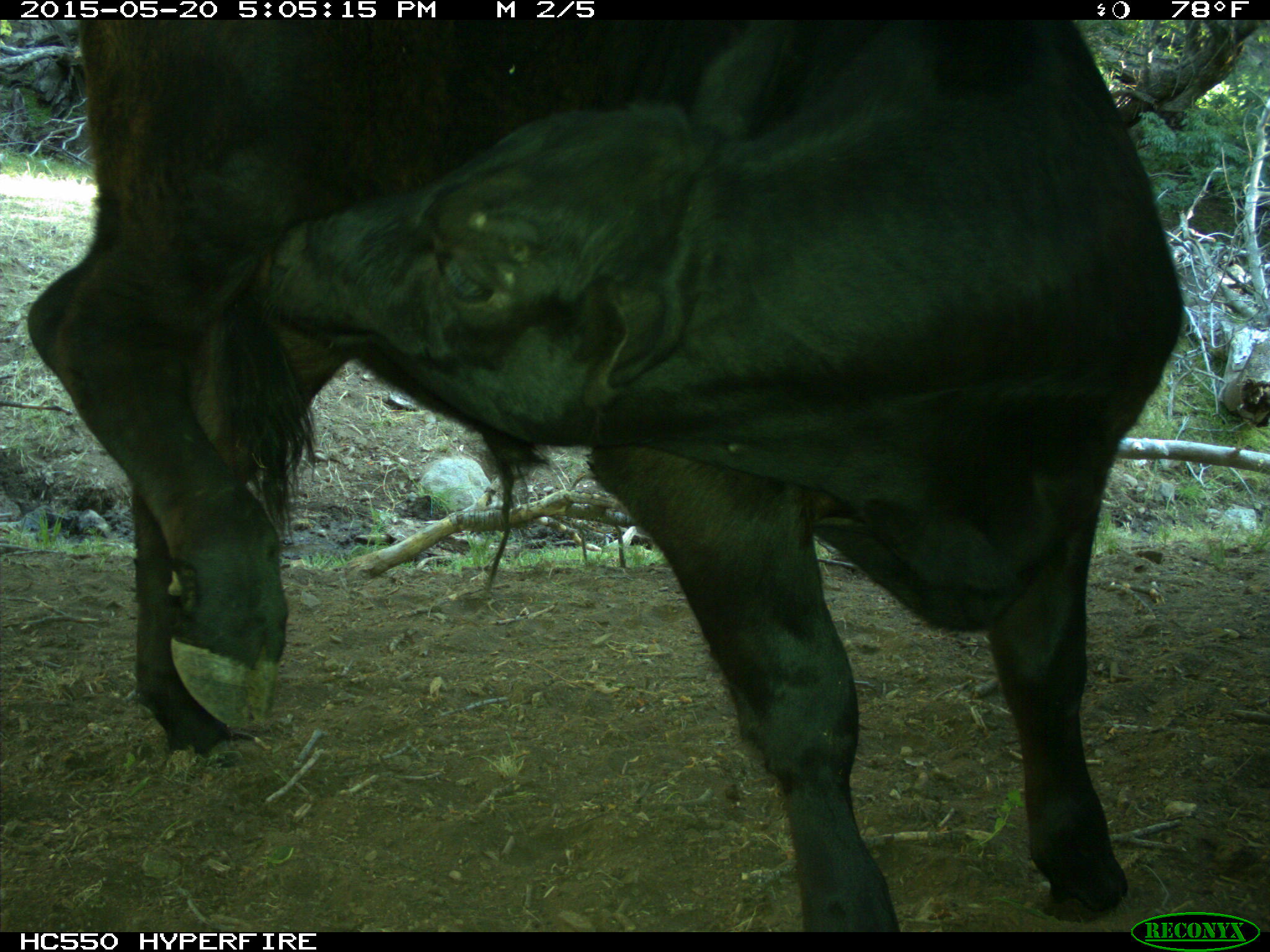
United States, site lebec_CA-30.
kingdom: Animalia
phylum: Chordata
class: Mammalia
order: Artiodactyla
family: Bovidae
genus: Bos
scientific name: Bos taurus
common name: domestic cow